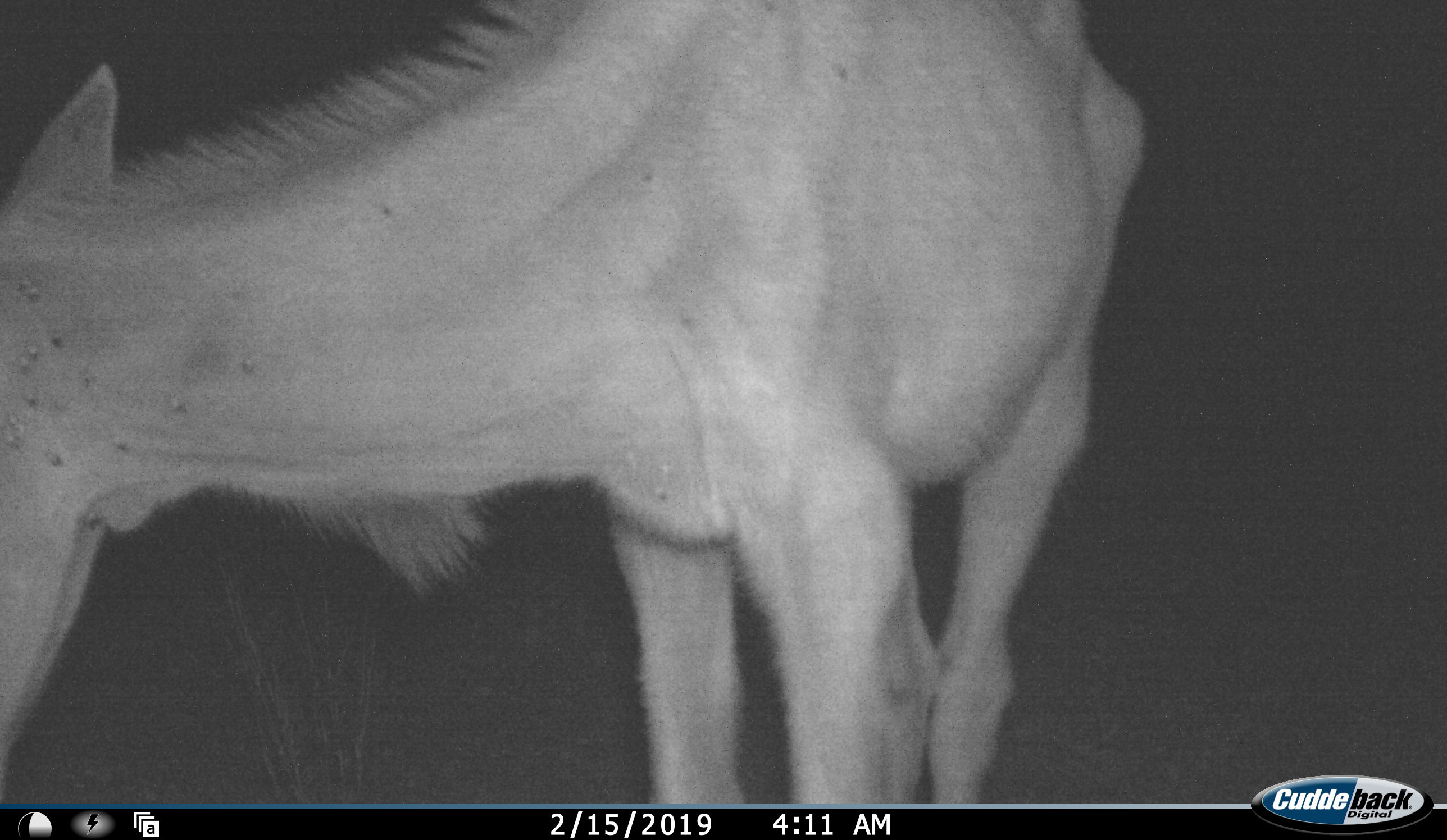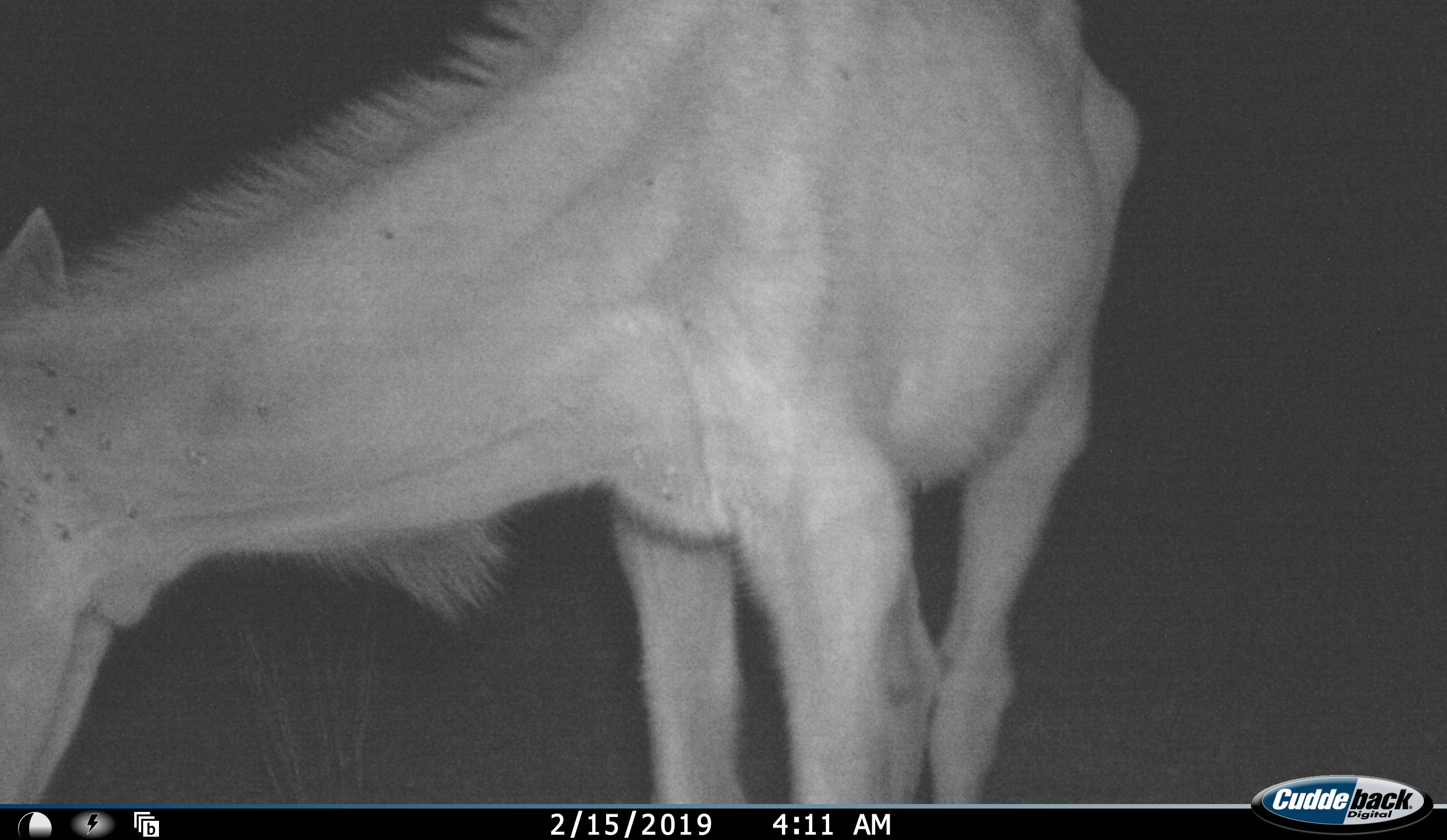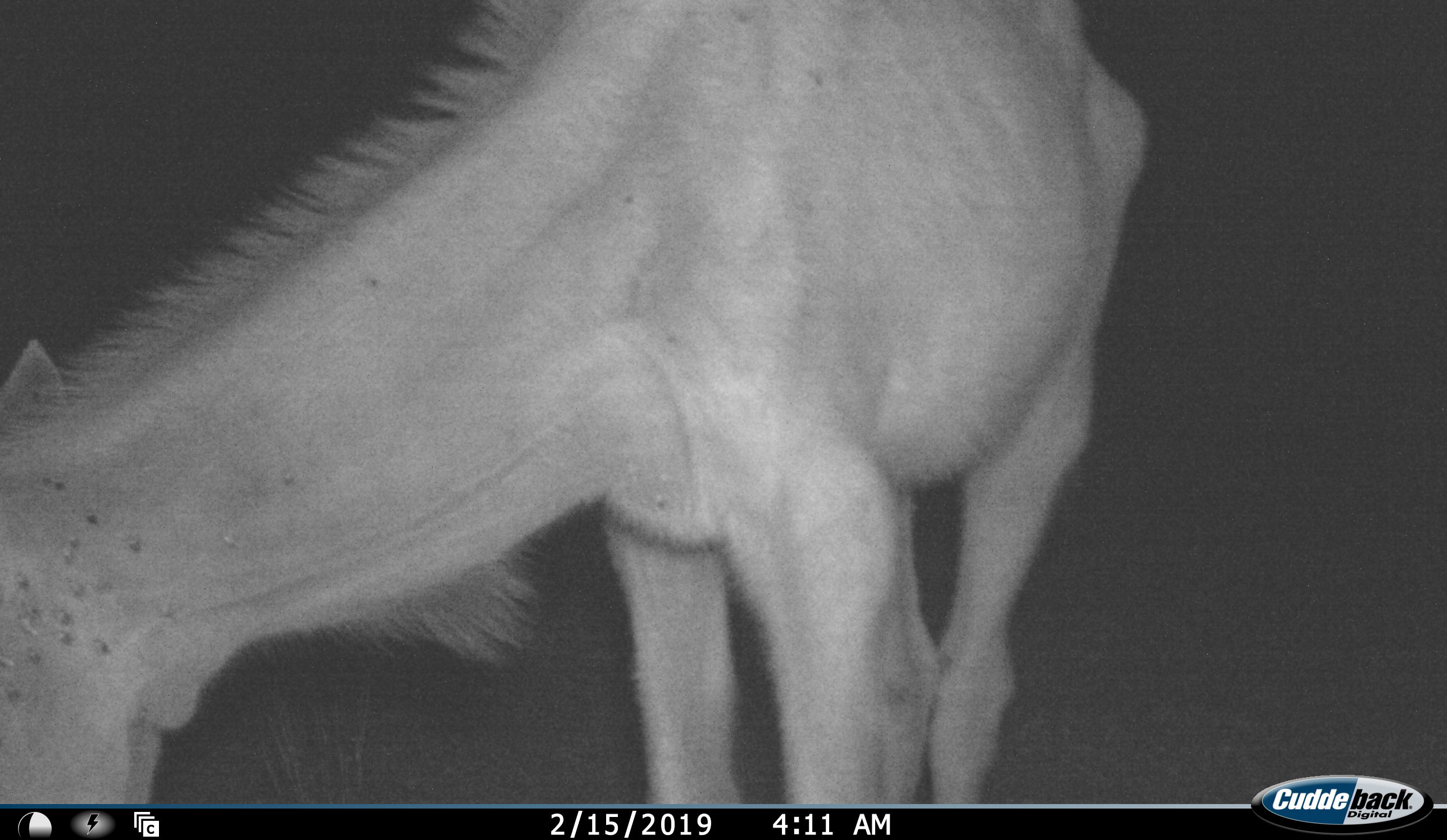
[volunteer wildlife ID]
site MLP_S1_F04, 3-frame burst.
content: unidentified animal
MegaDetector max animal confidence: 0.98